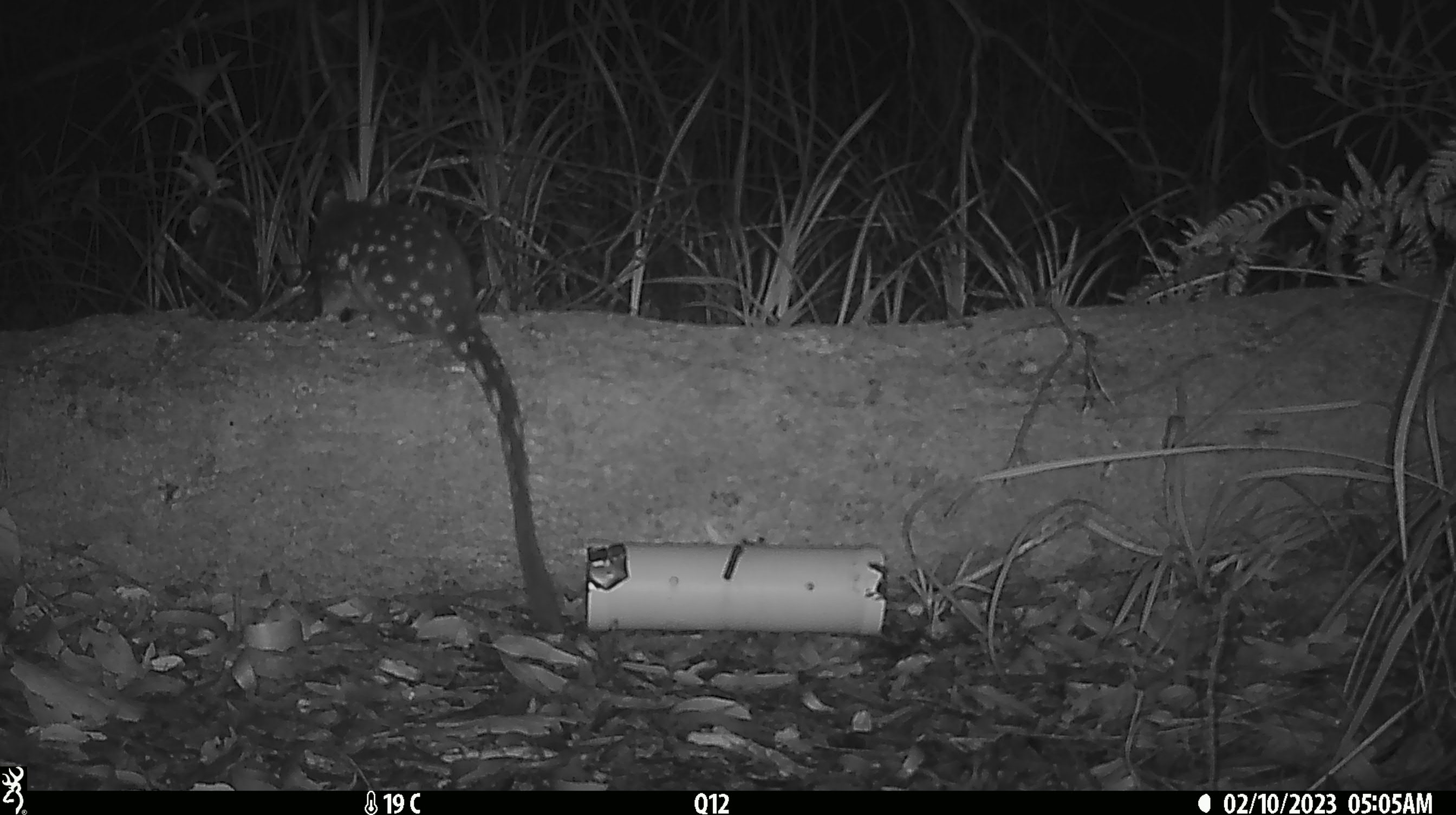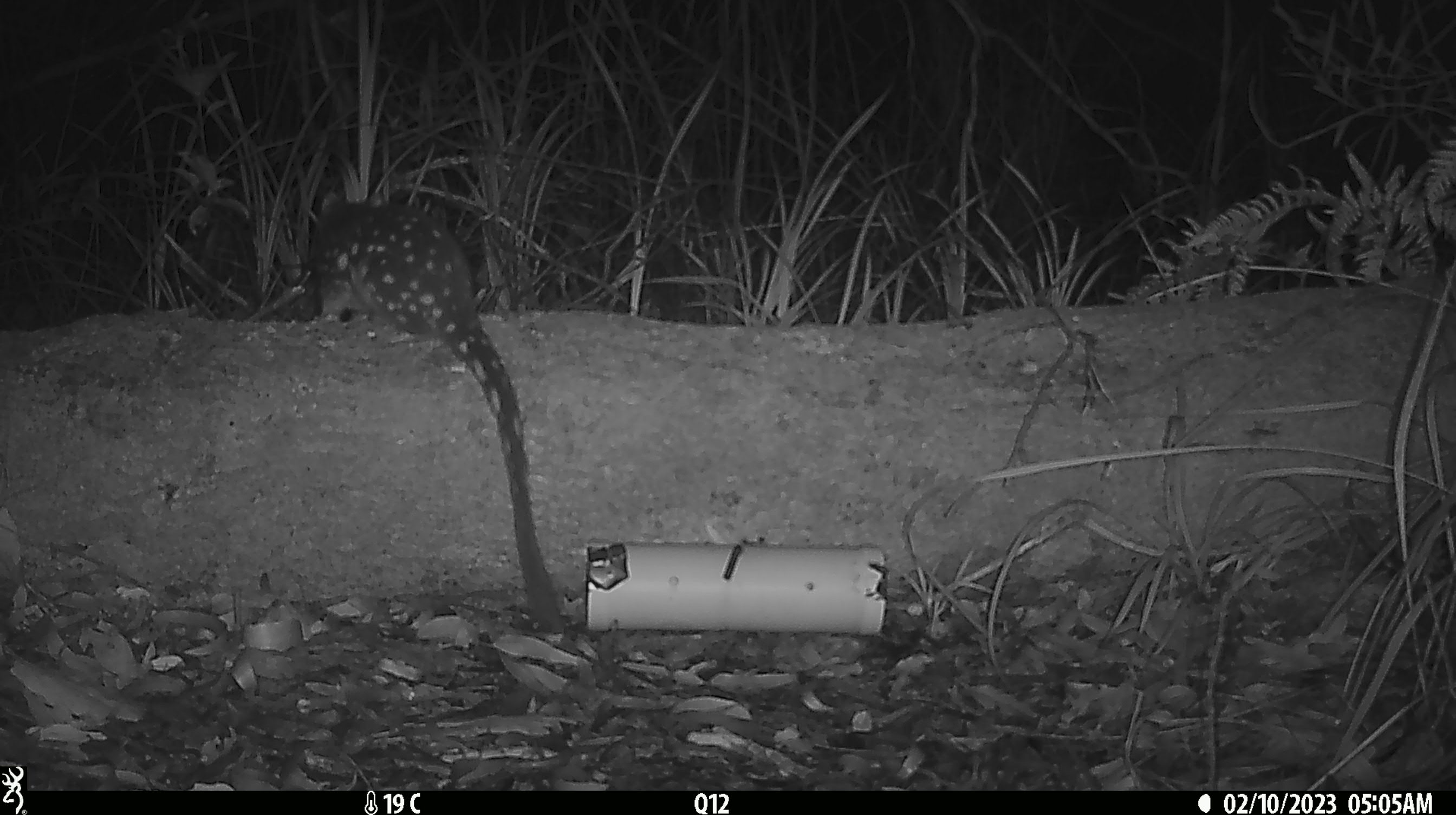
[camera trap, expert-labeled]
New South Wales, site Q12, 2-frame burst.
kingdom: Animalia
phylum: Chordata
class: Mammalia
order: Dasyuromorphia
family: Dasyuridae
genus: Dasyurus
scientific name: Dasyurus maculatus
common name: spotted-tailed quoll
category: quoll